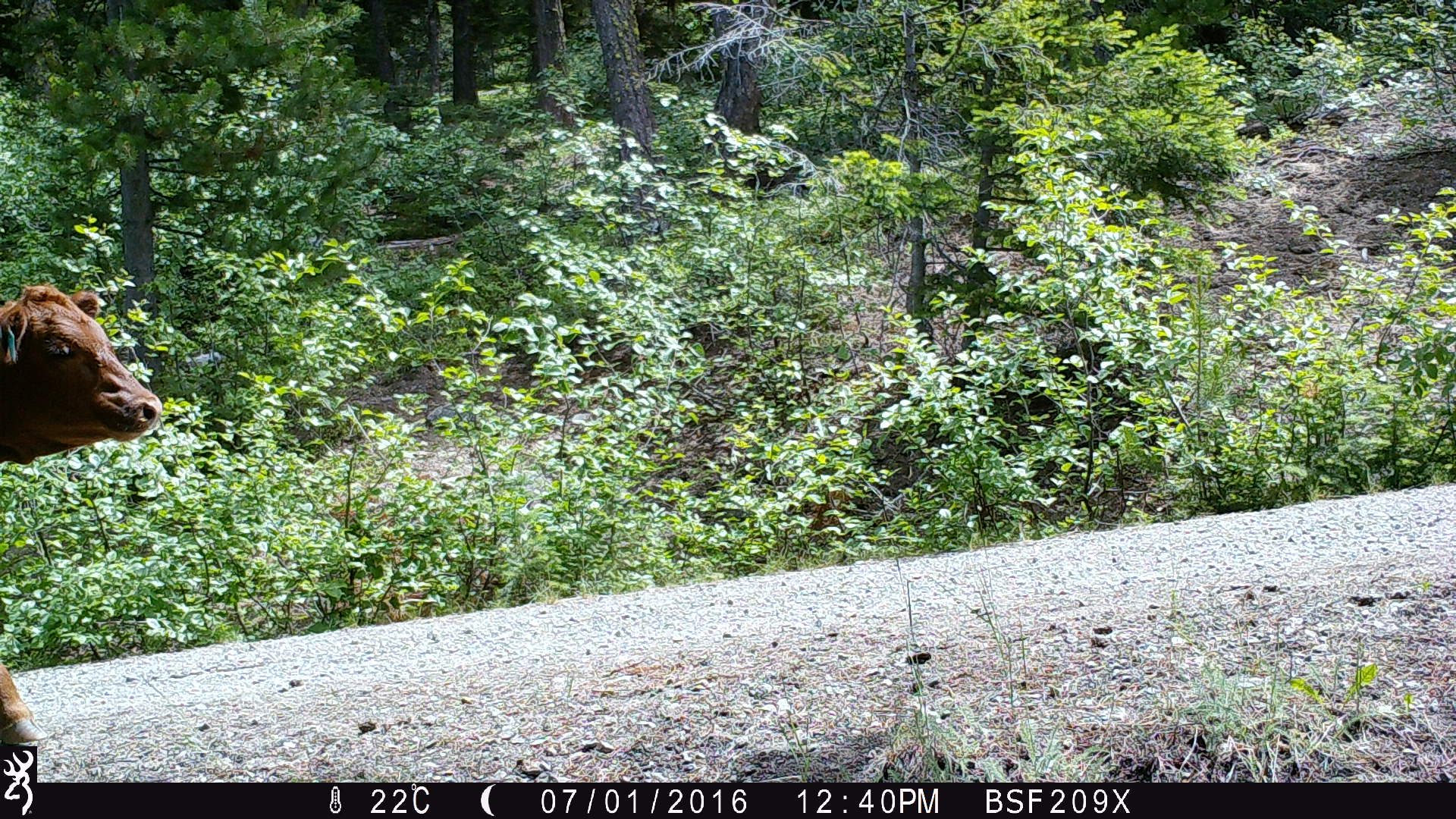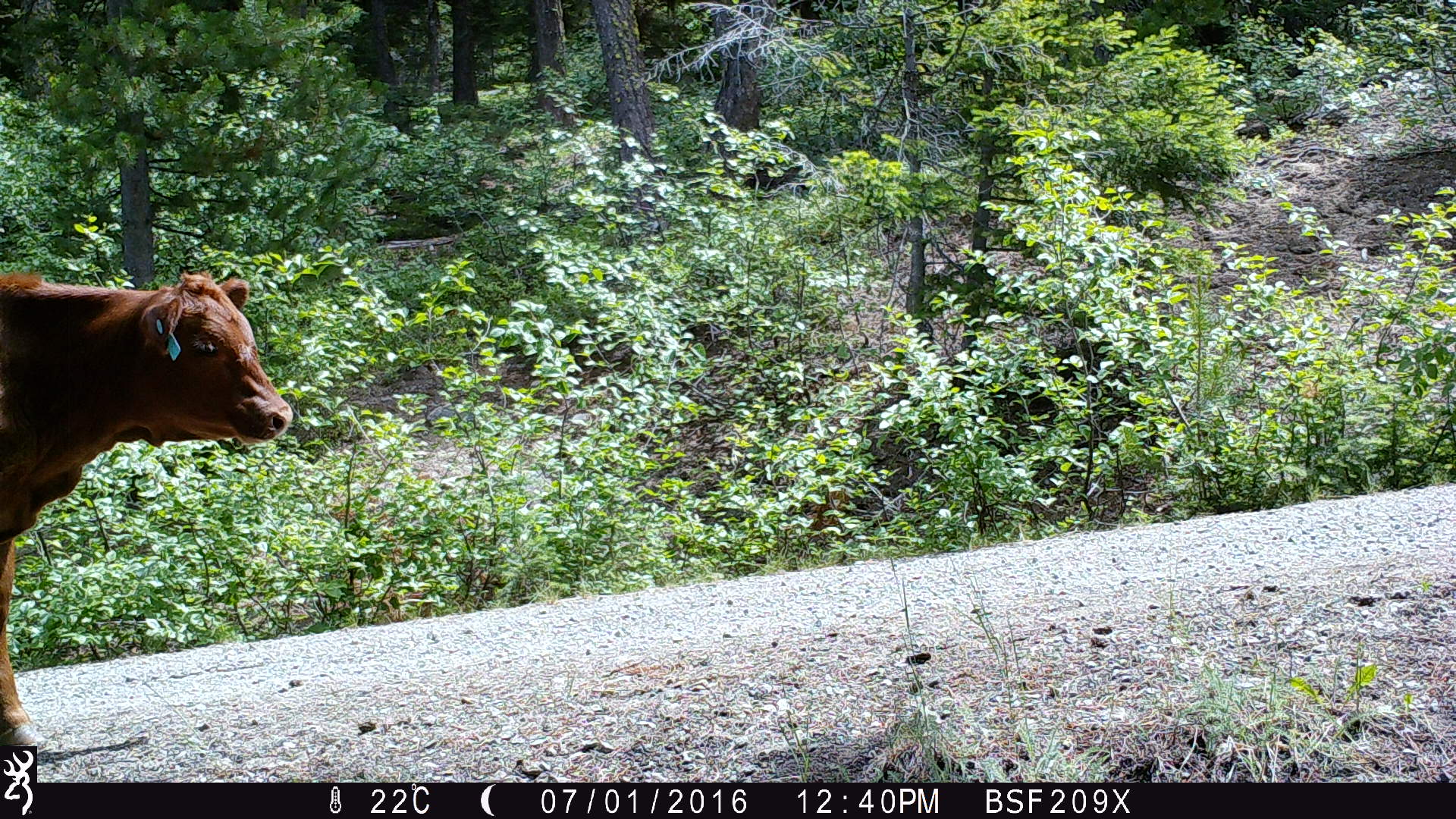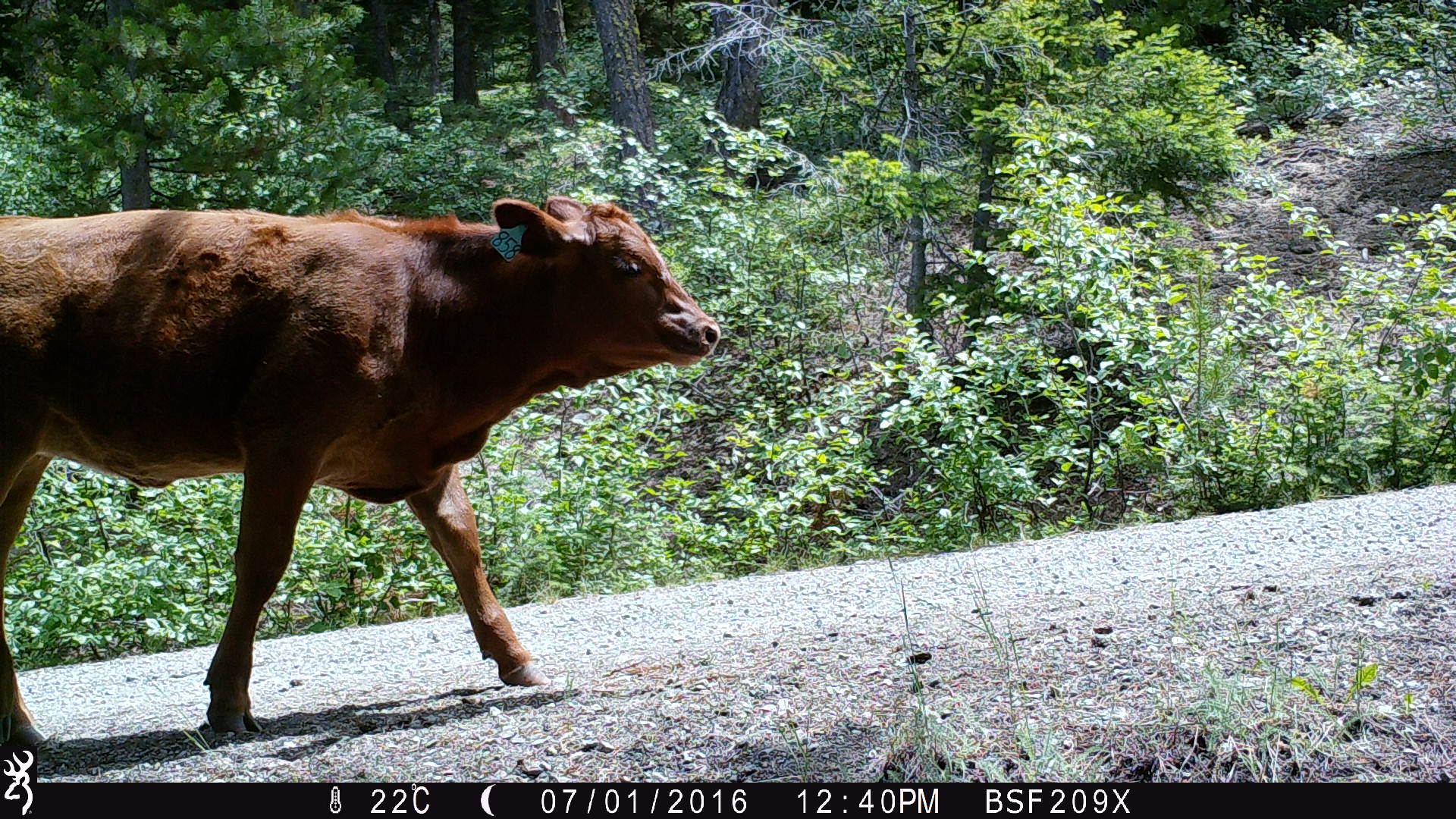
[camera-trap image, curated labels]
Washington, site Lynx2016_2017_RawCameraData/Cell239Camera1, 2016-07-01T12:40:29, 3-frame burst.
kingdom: Animalia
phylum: Chordata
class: Mammalia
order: Artiodactyla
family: Bovidae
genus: Bos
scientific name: Bos taurus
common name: domestic cattle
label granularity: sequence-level